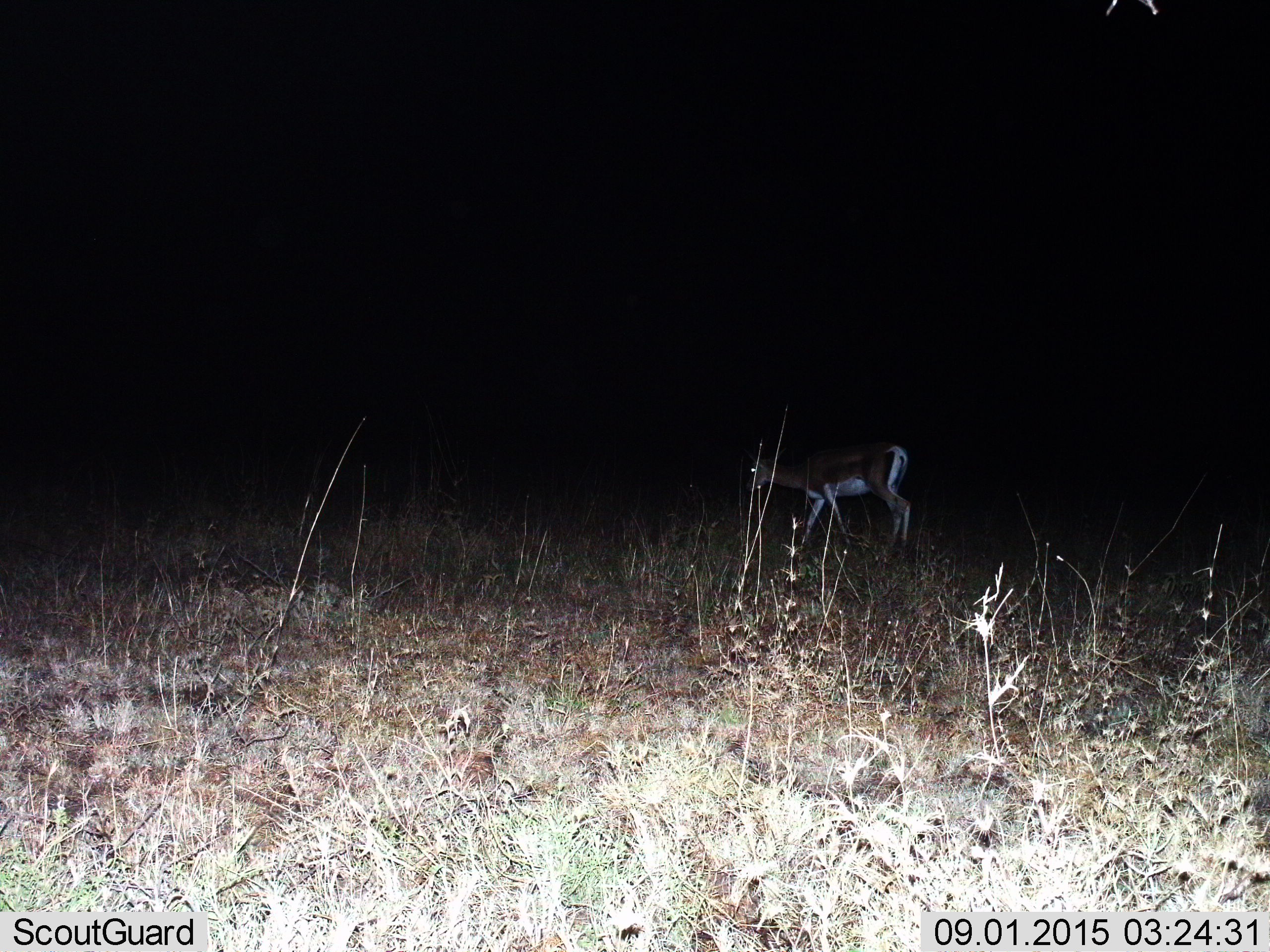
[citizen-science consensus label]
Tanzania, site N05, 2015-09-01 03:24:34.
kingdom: Animalia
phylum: Chordata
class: Mammalia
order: Artiodactyla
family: Bovidae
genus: Nanger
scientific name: Nanger granti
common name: grant's gazelle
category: gazellegrants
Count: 1.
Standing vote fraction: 17%.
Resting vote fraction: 0%.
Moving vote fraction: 50%.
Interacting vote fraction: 0%.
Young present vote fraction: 17%.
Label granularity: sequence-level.